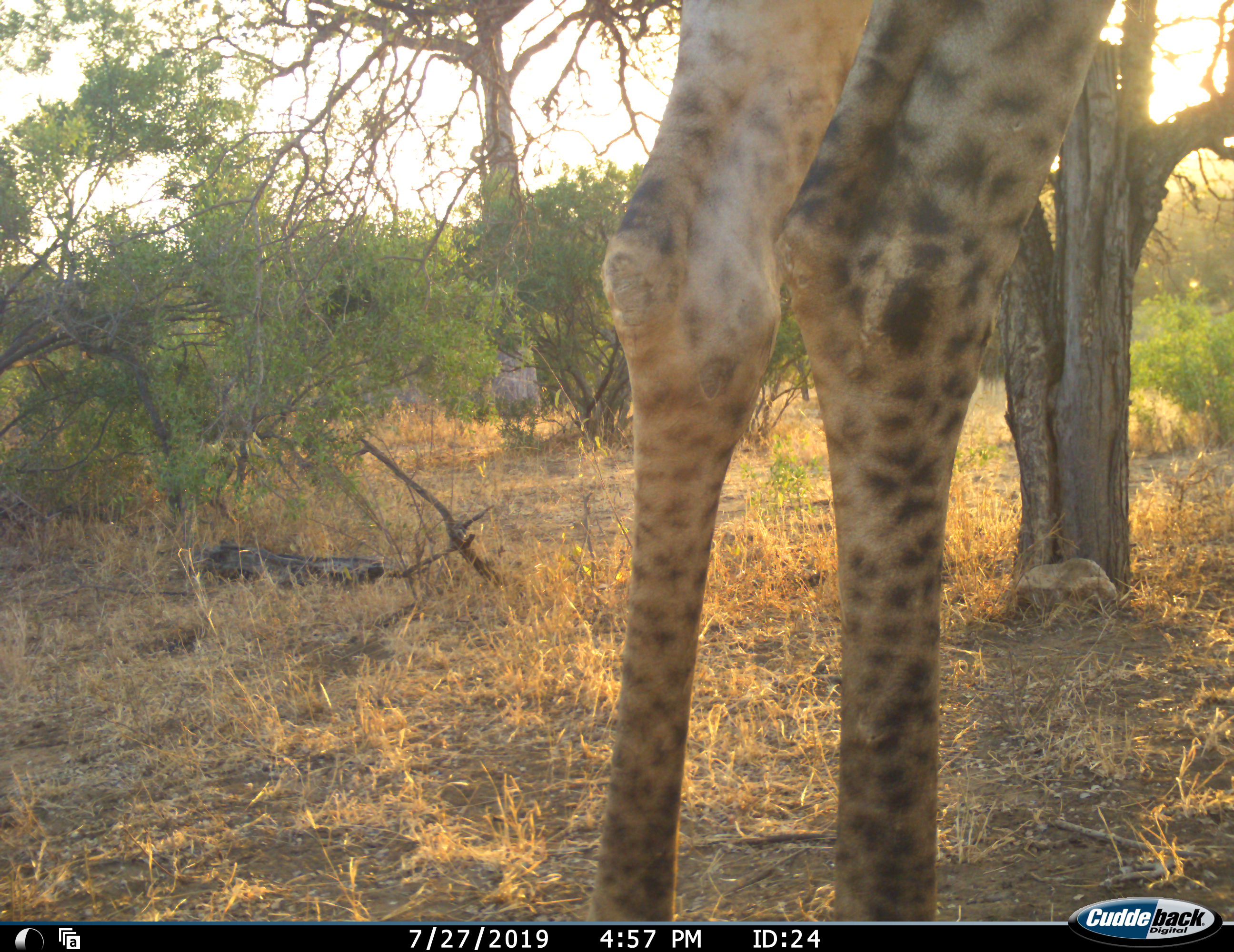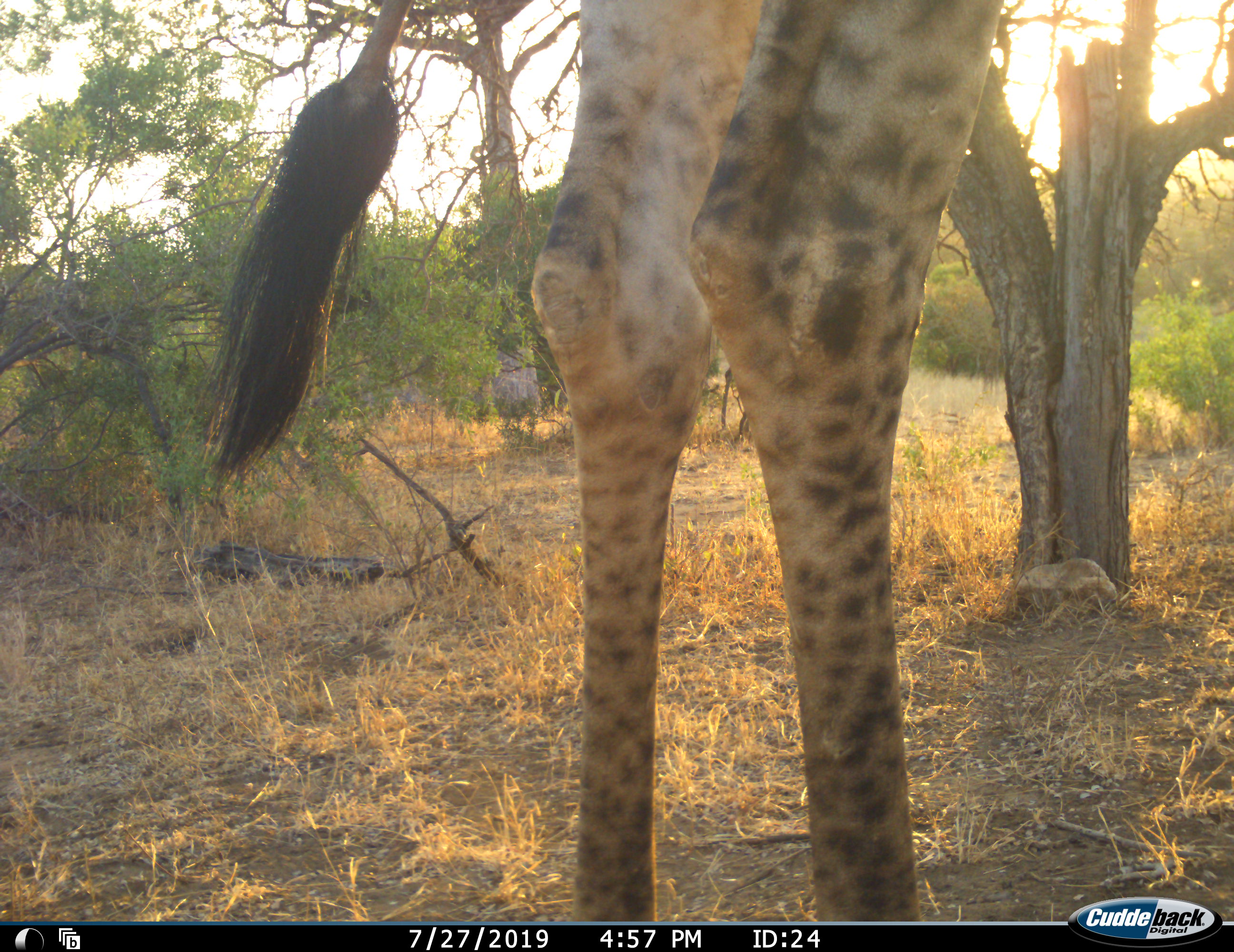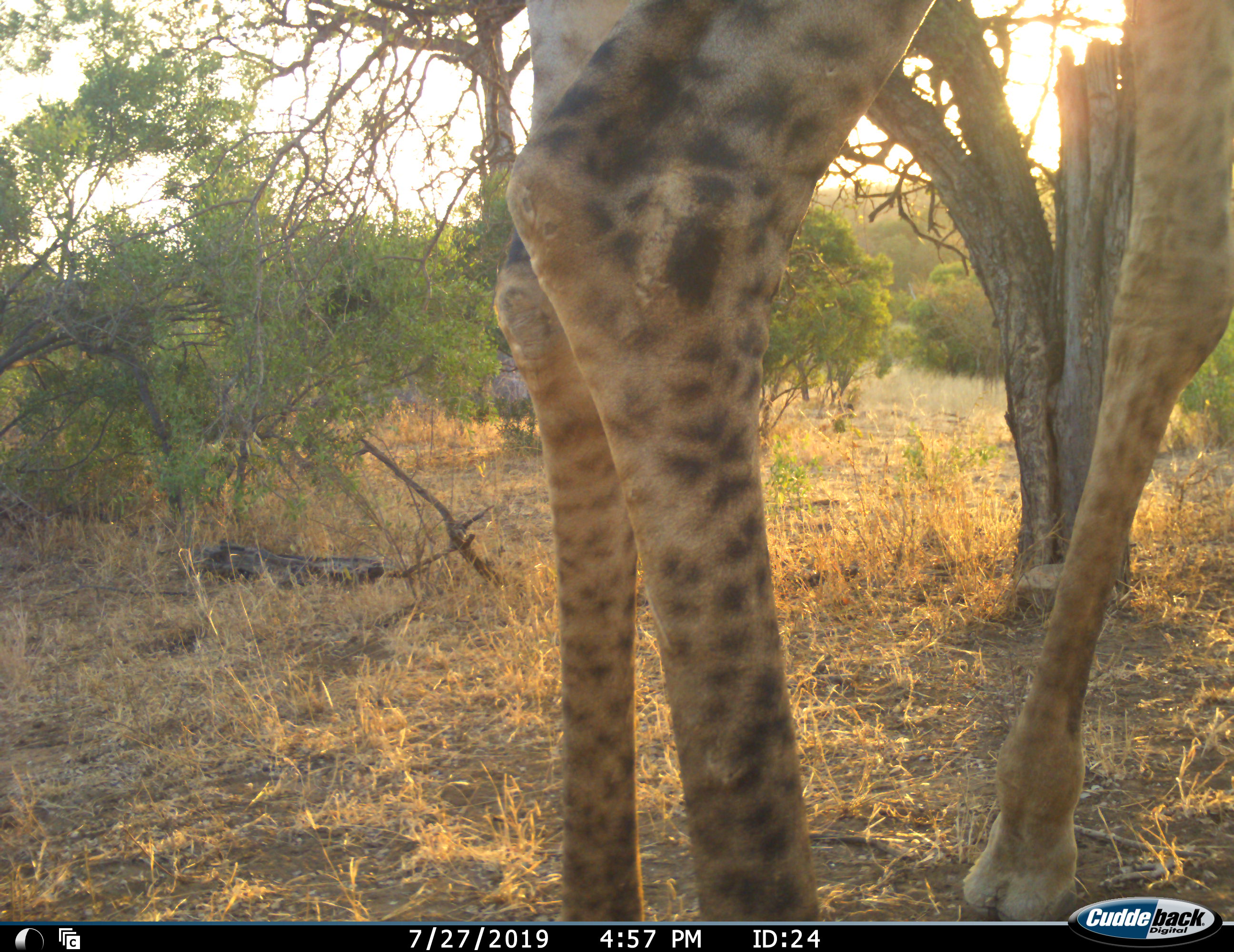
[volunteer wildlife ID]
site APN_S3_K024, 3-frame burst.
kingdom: Animalia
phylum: Chordata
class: Mammalia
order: Artiodactyla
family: Giraffidae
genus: Giraffa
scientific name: Giraffa camelopardalis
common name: giraffe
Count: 1.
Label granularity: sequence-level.